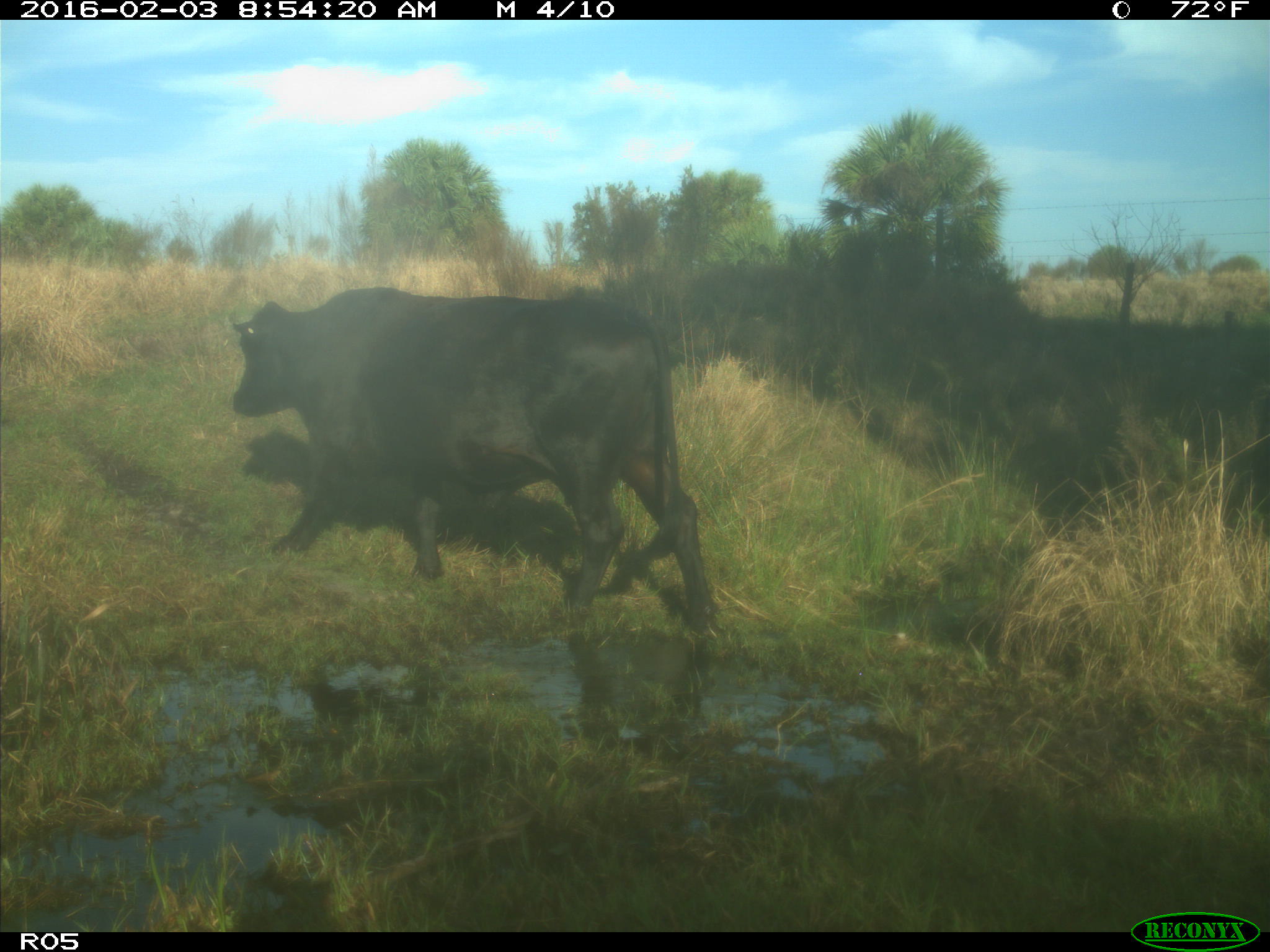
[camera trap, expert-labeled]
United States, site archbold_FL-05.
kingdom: Animalia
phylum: Chordata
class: Mammalia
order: Artiodactyla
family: Bovidae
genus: Bos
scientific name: Bos taurus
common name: domestic cow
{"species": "Bos taurus (domestic cow)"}